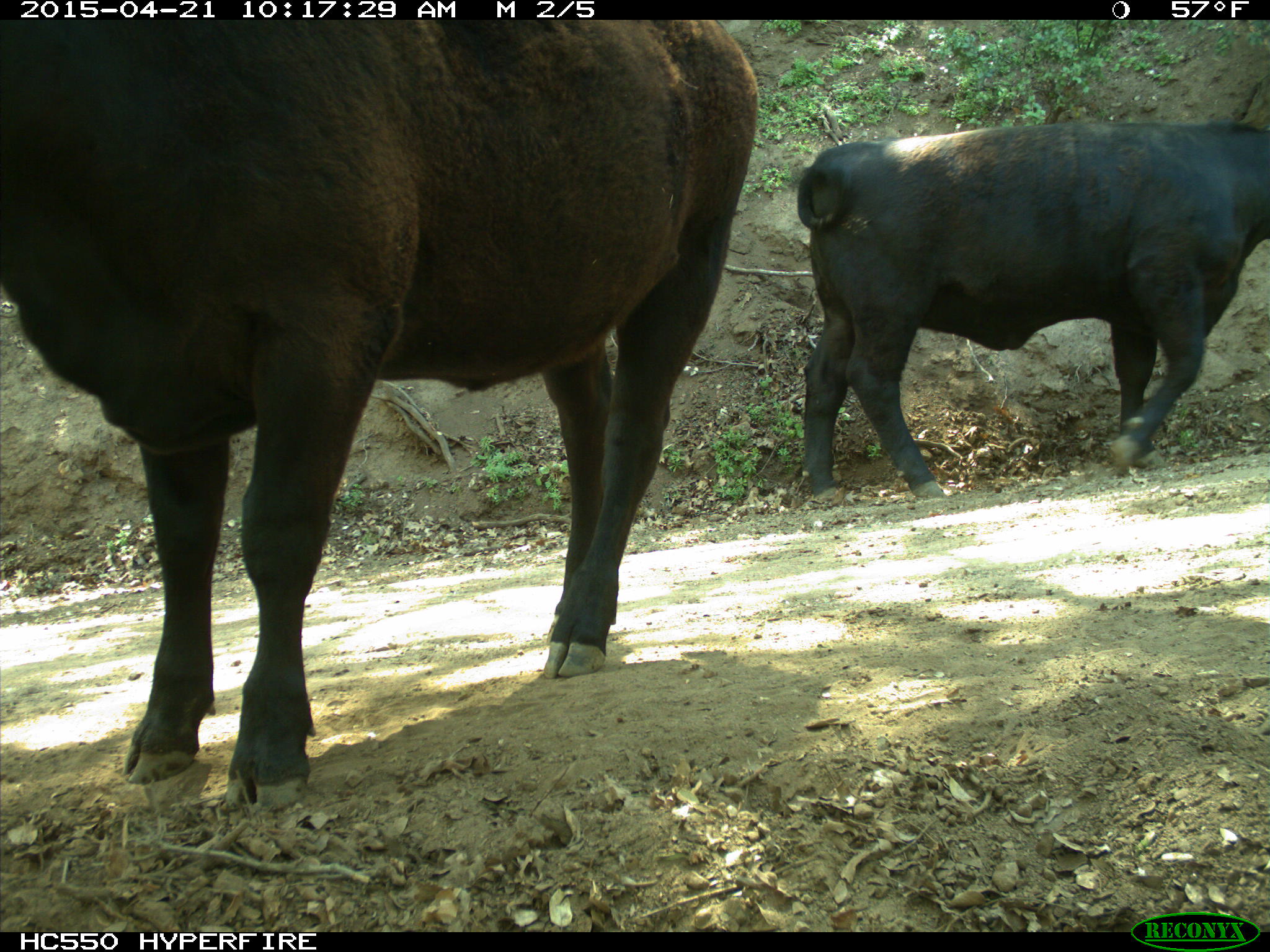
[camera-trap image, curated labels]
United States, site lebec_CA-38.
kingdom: Animalia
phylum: Chordata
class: Mammalia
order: Artiodactyla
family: Bovidae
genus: Bos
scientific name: Bos taurus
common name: domestic cow